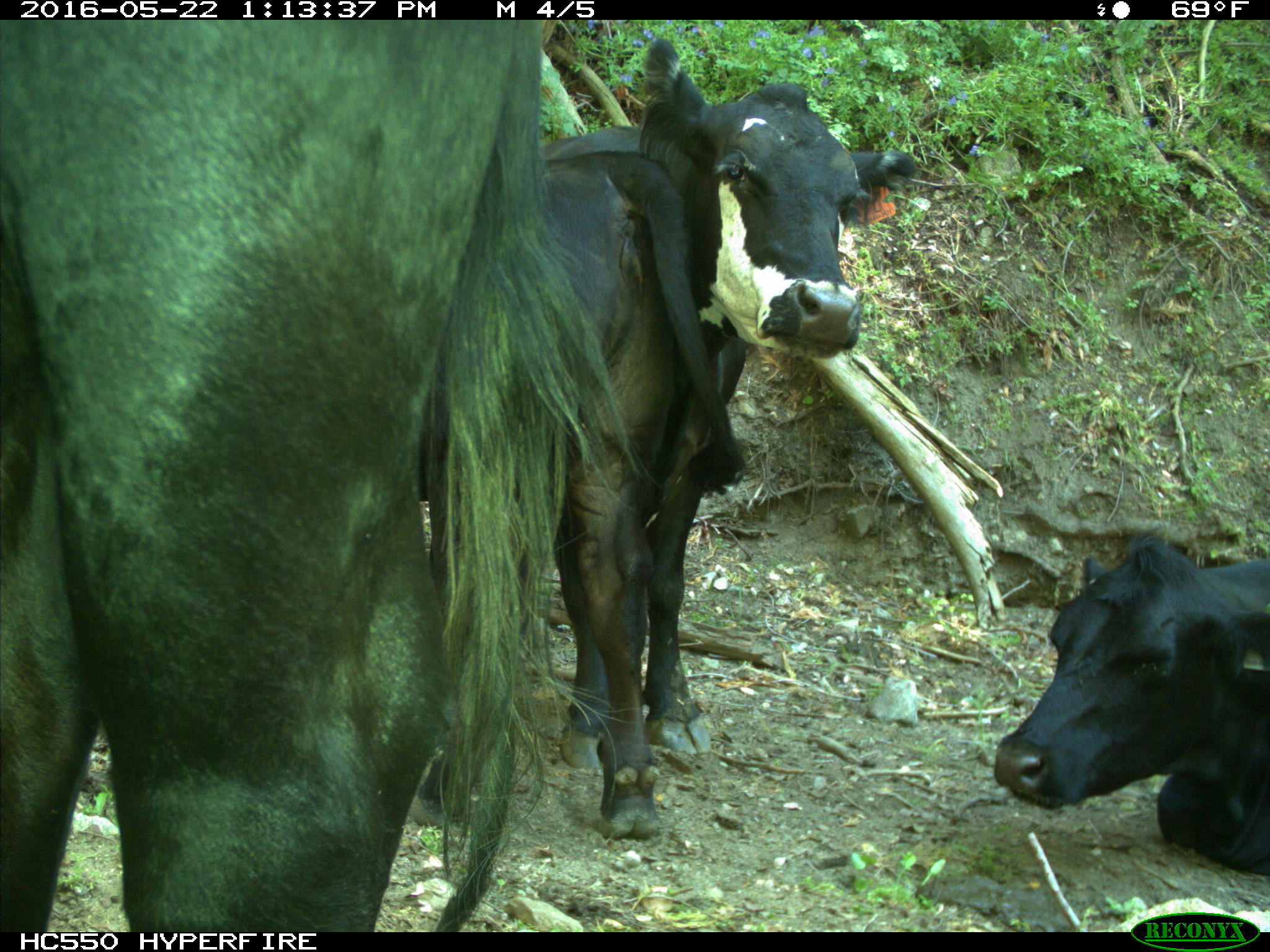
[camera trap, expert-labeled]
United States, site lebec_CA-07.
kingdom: Animalia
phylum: Chordata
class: Mammalia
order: Artiodactyla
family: Bovidae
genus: Bos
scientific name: Bos taurus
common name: domestic cow